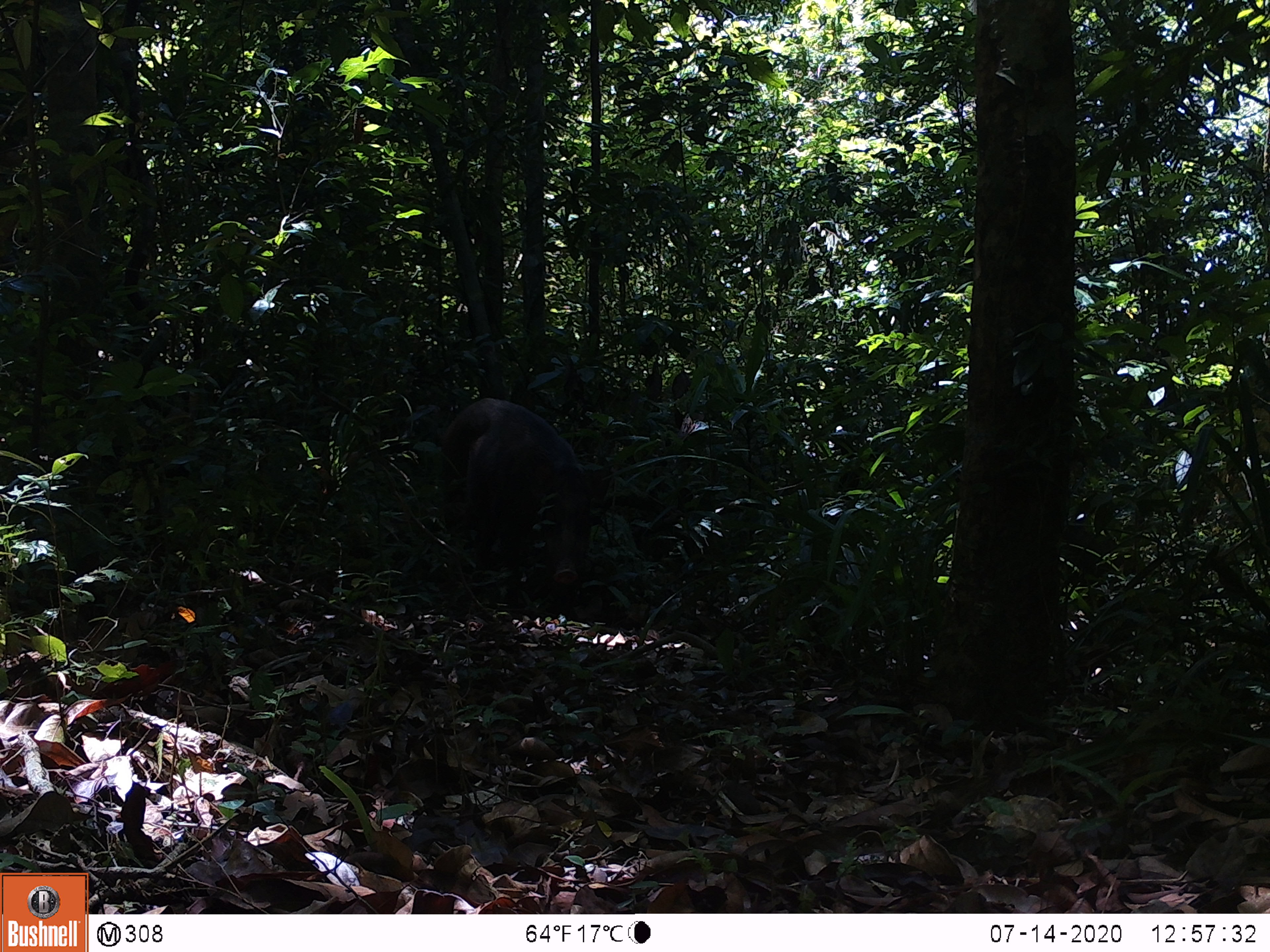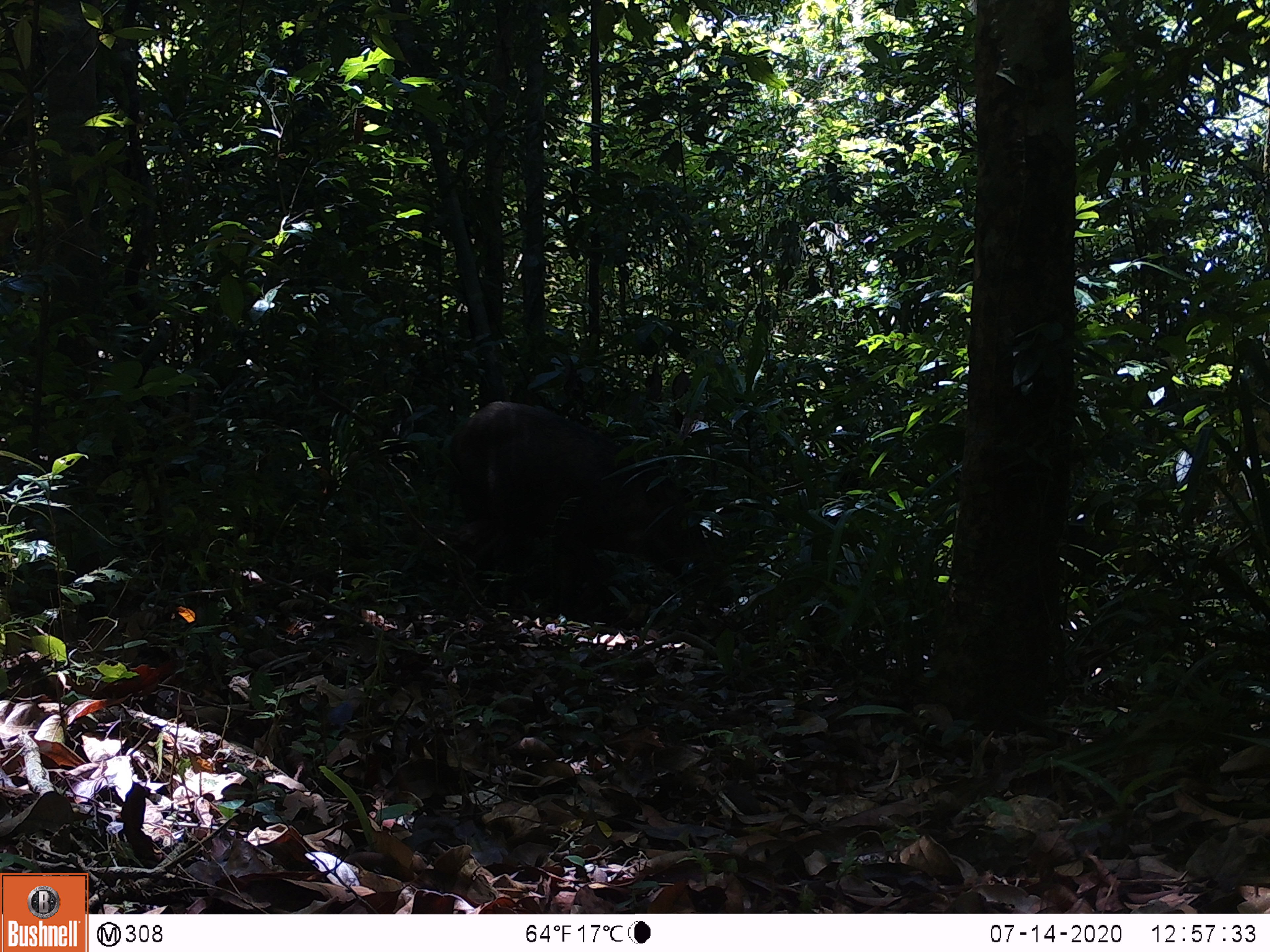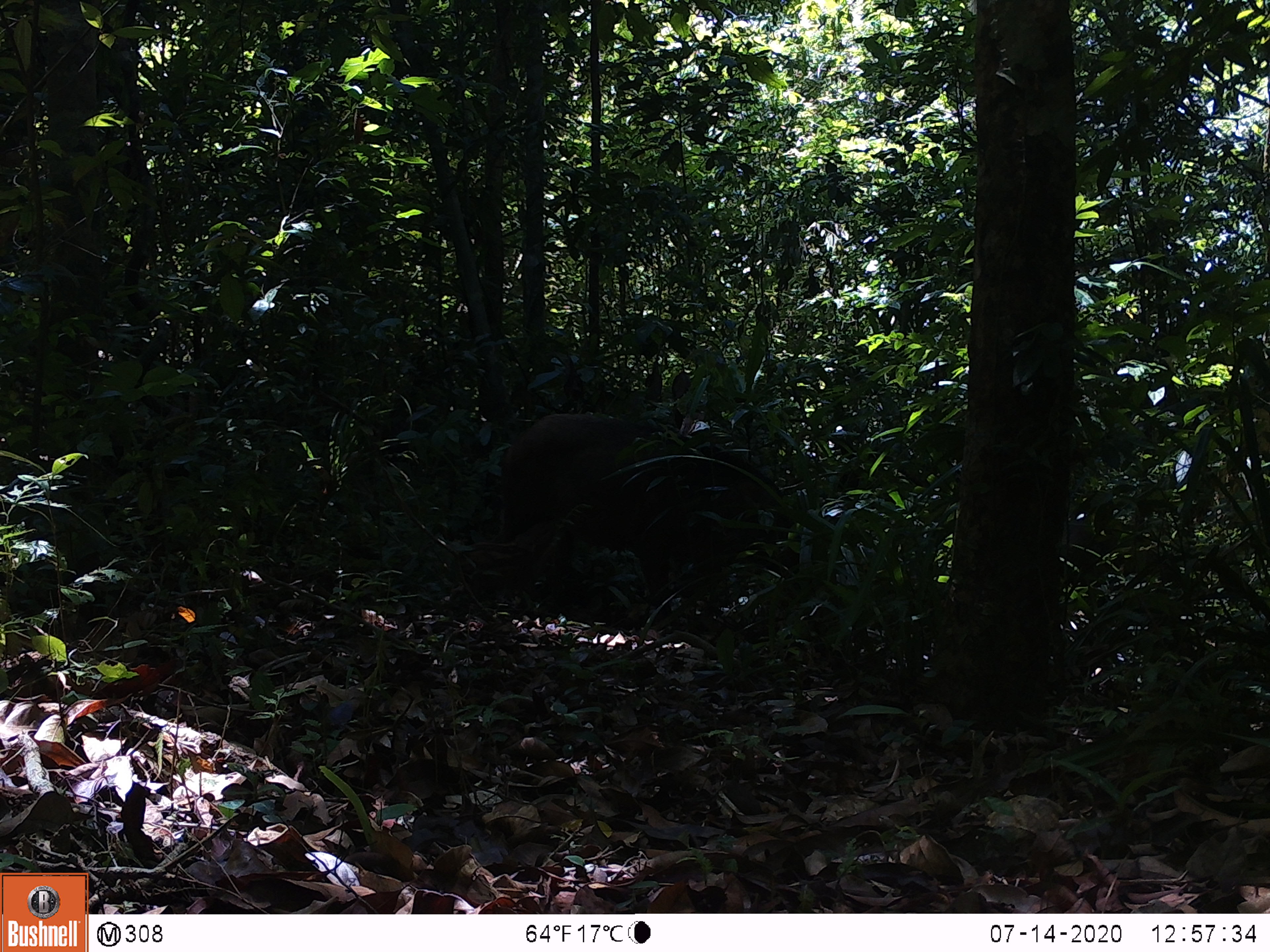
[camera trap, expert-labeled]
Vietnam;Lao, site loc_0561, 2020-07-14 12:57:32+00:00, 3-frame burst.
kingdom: Animalia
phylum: Chordata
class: Mammalia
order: Artiodactyla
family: Suidae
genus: Sus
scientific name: Sus scrofa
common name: eurasian wild pig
Eurasian wild pig (Sus scrofa). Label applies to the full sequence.